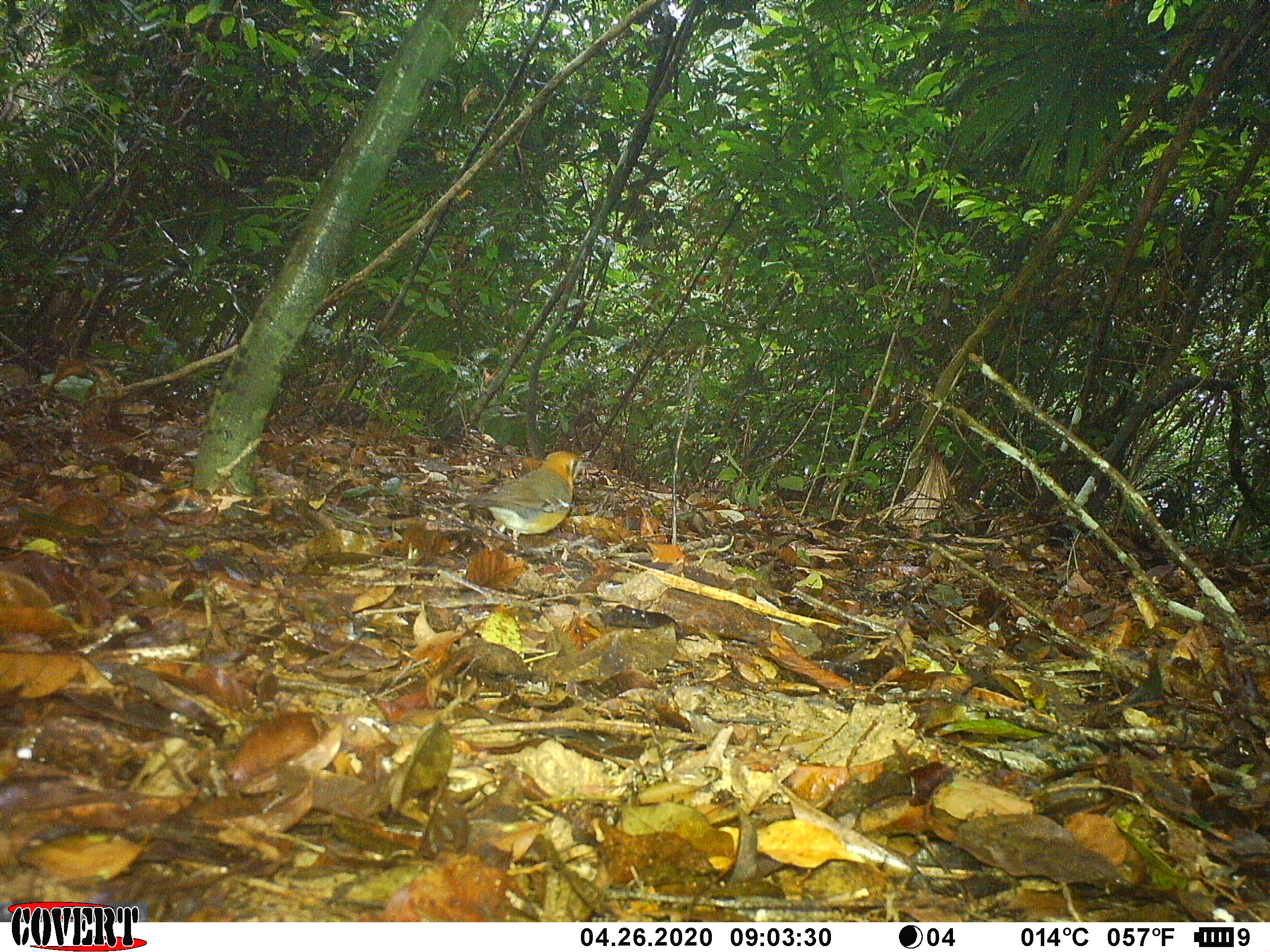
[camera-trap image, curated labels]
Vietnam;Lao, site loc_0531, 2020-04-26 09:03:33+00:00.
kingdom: Animalia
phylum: Chordata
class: Aves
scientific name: Aves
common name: bird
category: unidentified bird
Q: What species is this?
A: Unidentified bird (bird) (Aves).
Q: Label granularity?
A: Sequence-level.